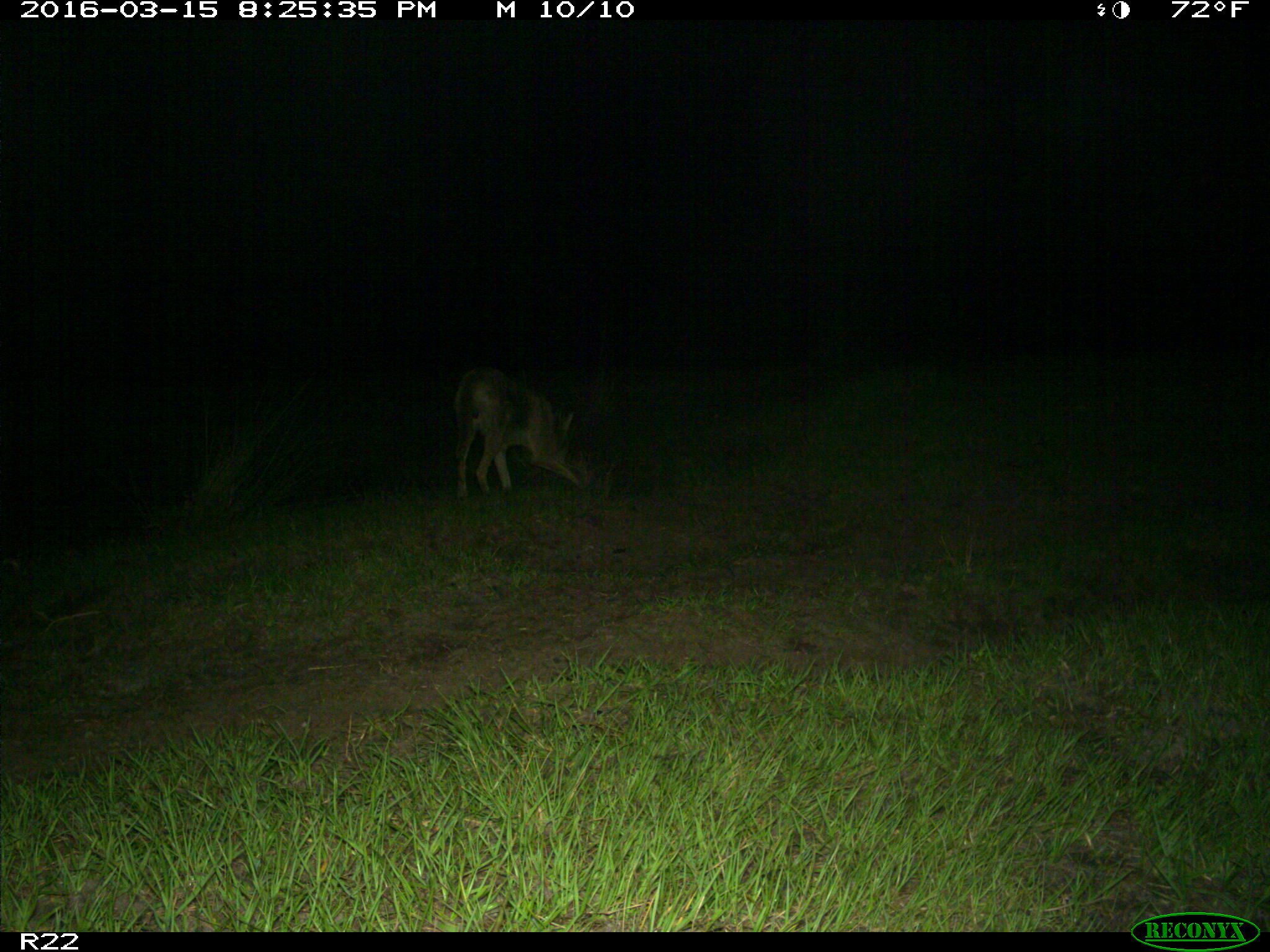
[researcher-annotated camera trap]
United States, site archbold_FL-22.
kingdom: Animalia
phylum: Chordata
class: Mammalia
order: Carnivora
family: Canidae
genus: Canis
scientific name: Canis latrans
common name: coyote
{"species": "Canis latrans (coyote)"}